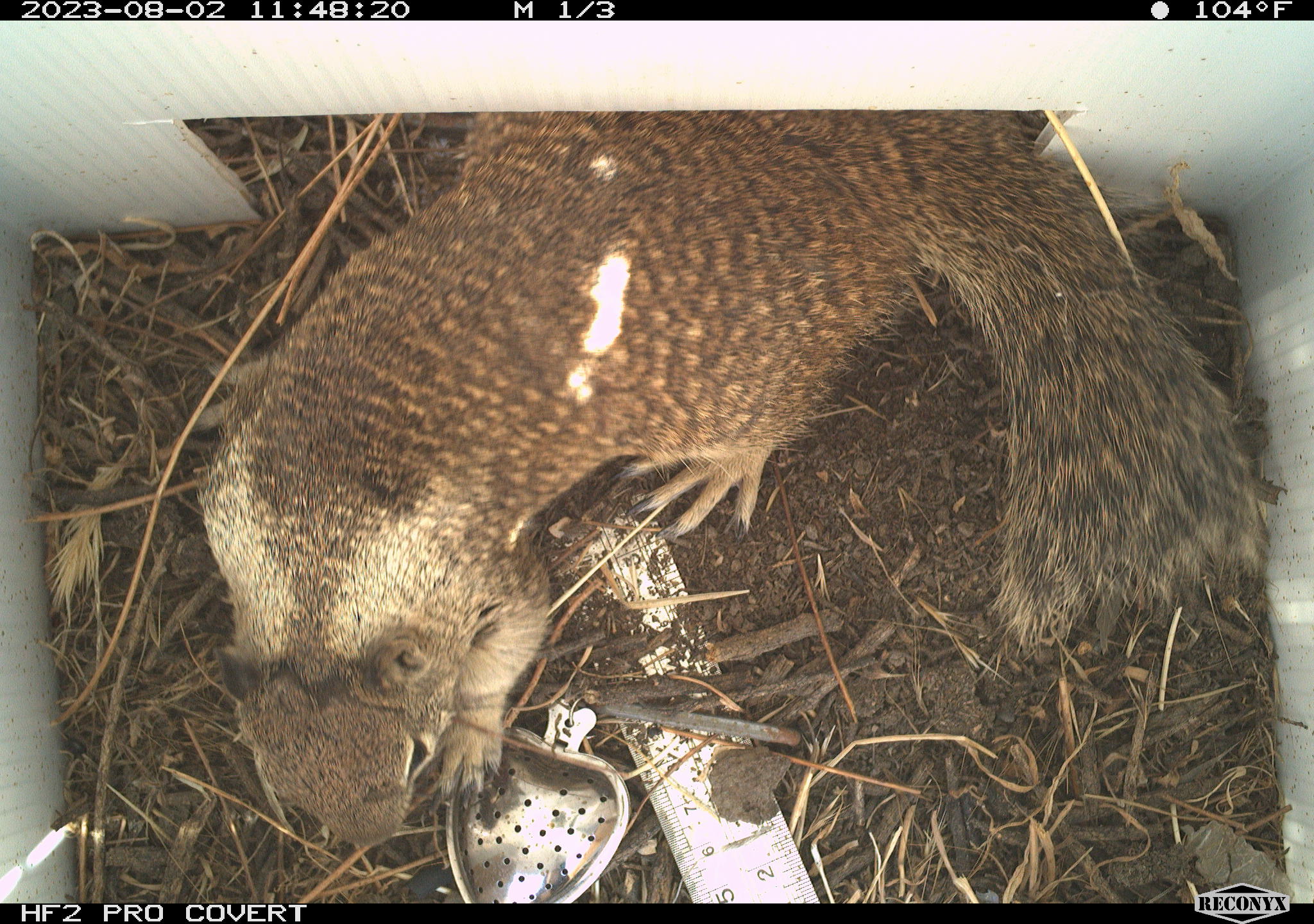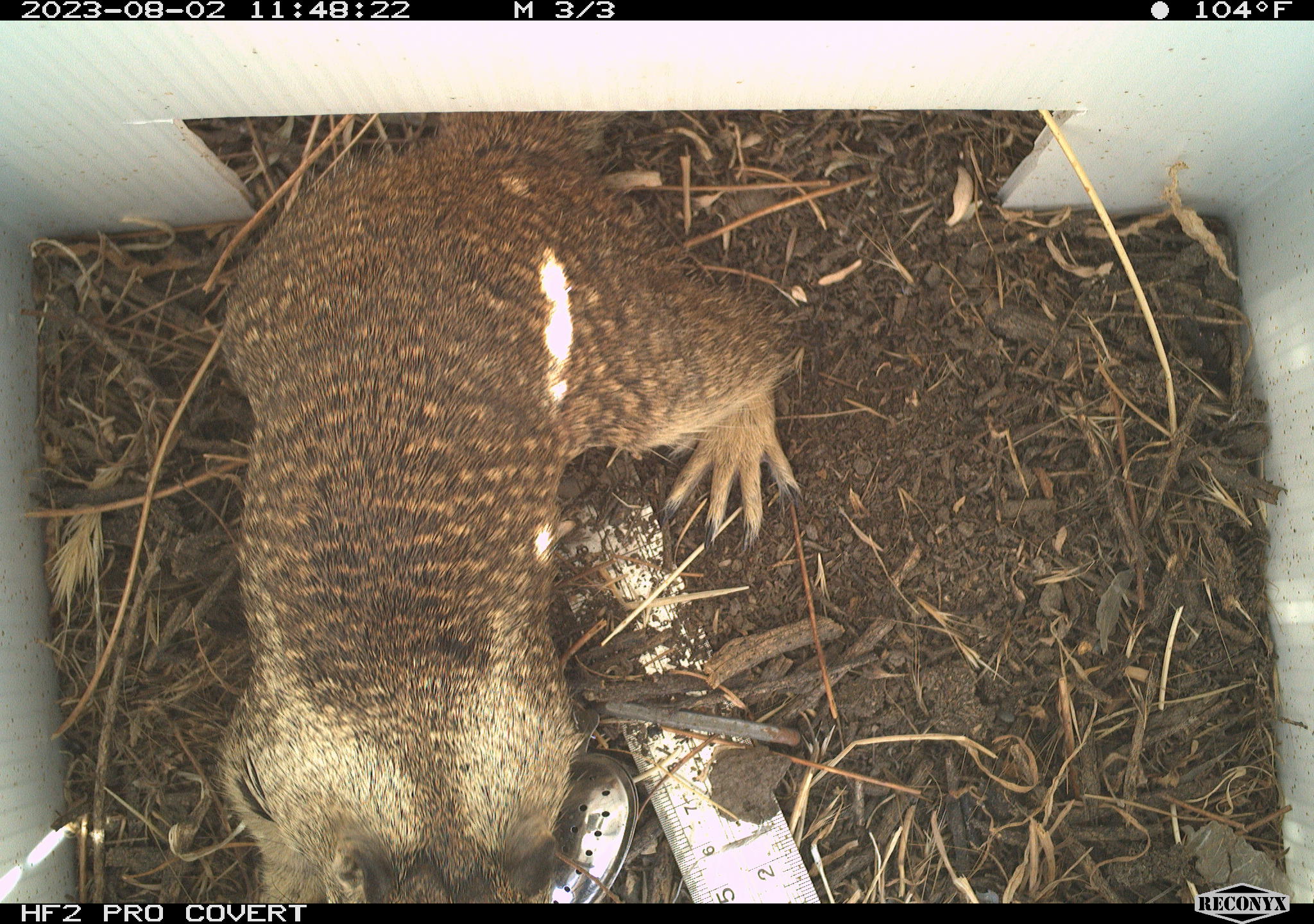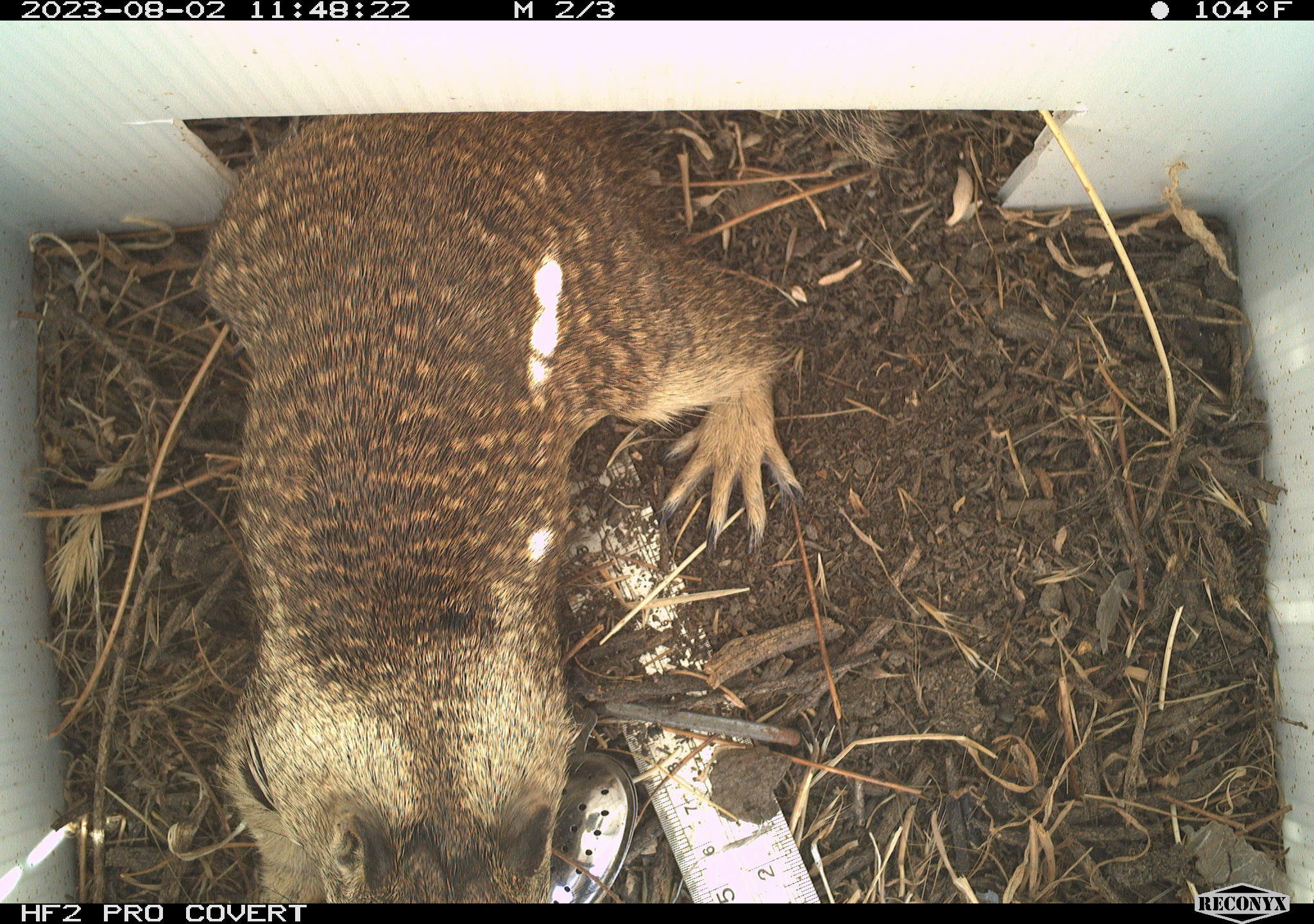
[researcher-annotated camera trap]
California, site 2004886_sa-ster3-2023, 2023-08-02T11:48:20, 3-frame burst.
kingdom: Animalia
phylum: Chordata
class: Mammalia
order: Rodentia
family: Sciuridae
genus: Otospermophilus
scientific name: Otospermophilus beecheyi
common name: california ground squirrel